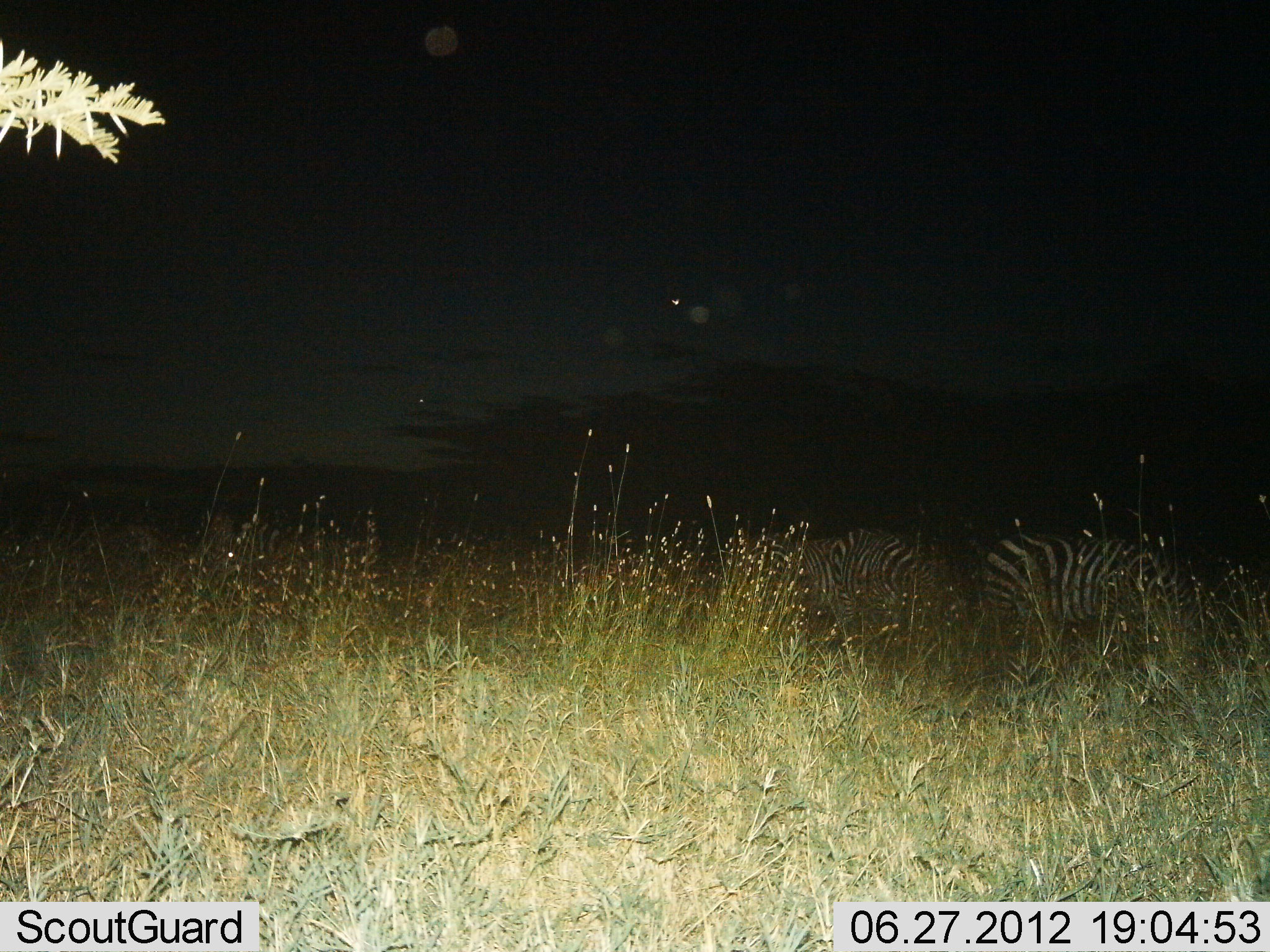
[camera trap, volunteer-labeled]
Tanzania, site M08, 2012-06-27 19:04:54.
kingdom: Animalia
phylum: Chordata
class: Mammalia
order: Perissodactyla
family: Equidae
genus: Equus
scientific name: Equus quagga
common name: plains zebra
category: zebra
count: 3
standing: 20%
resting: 0%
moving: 0%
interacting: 0%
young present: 0%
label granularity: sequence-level